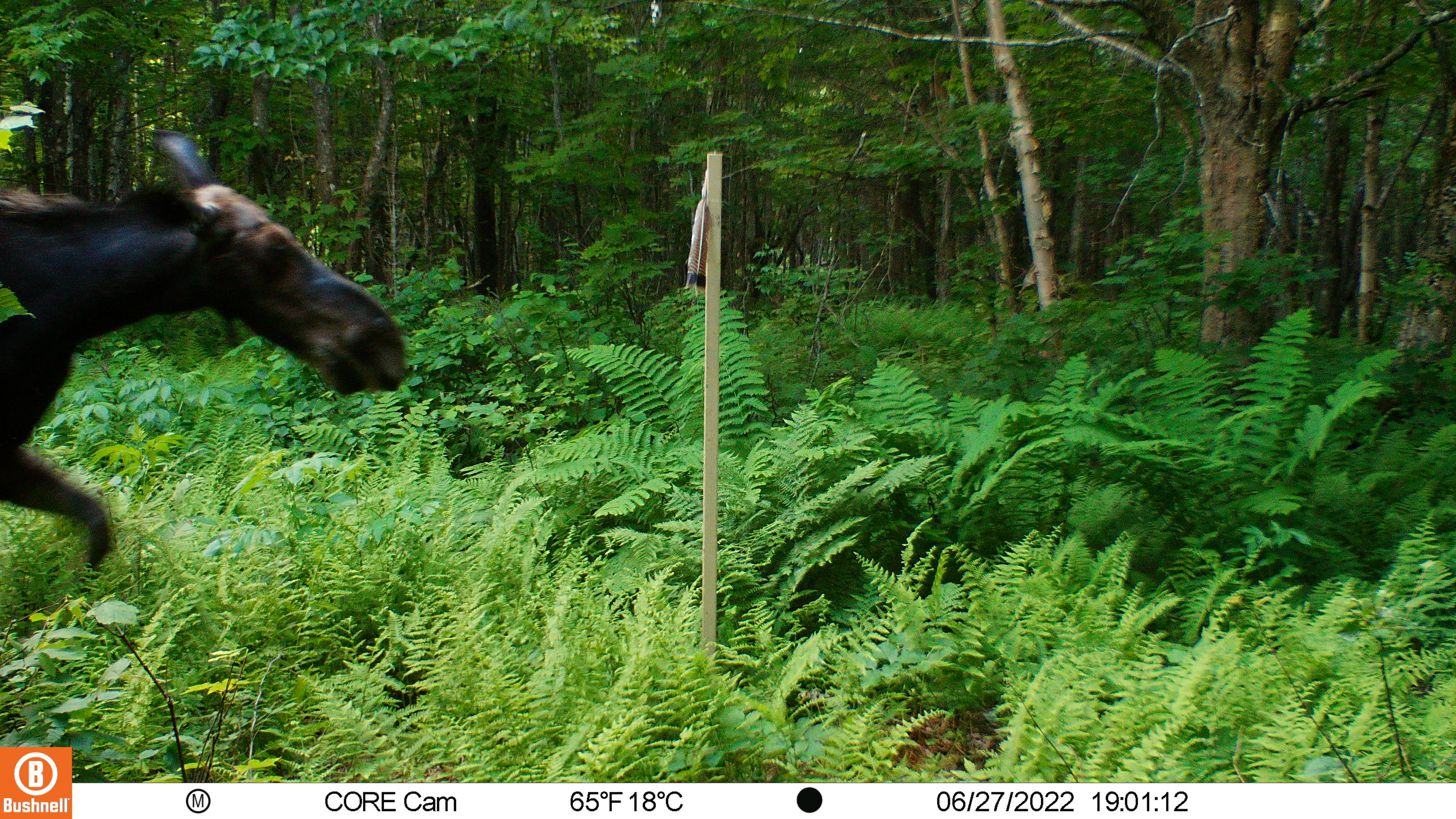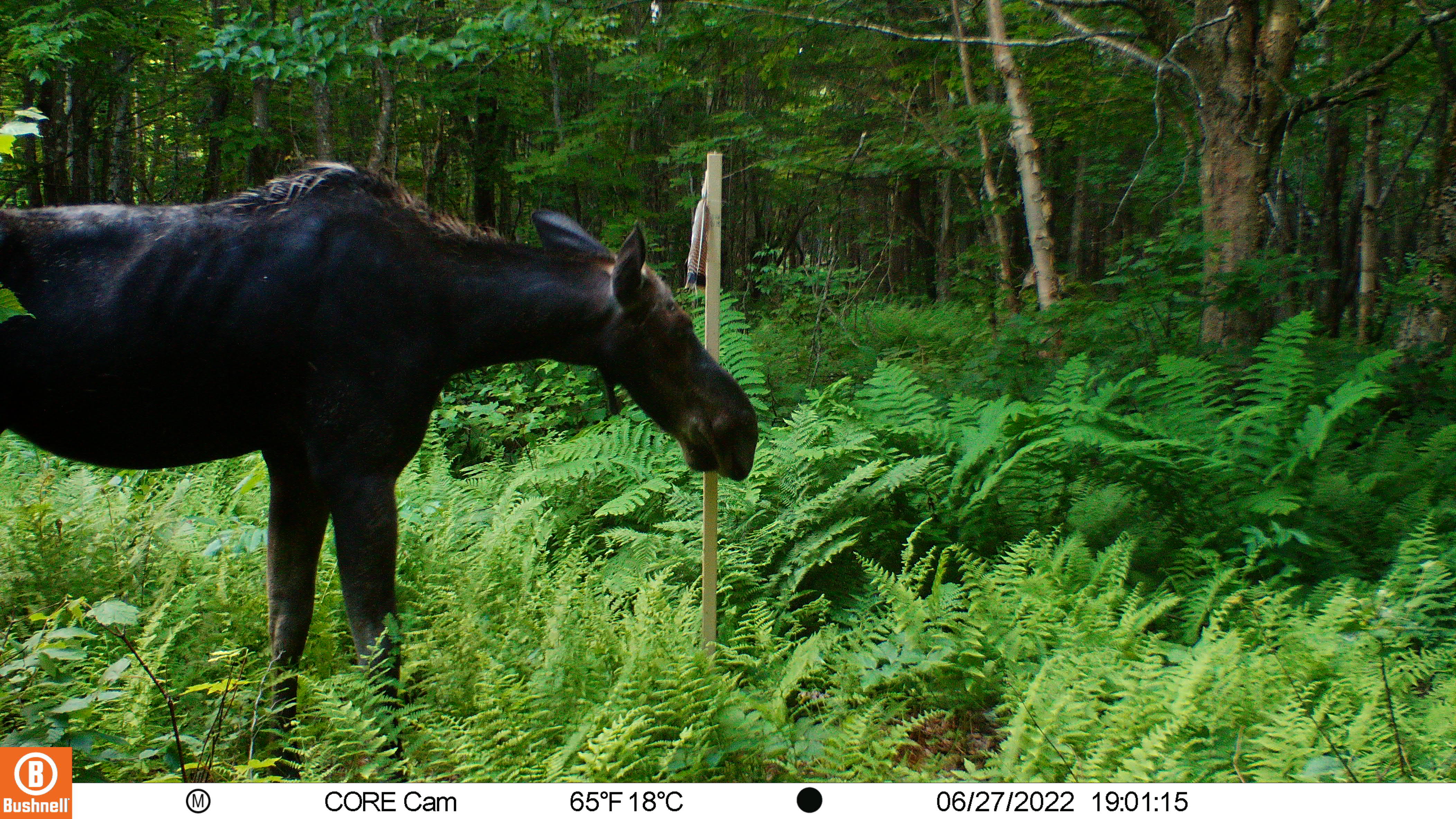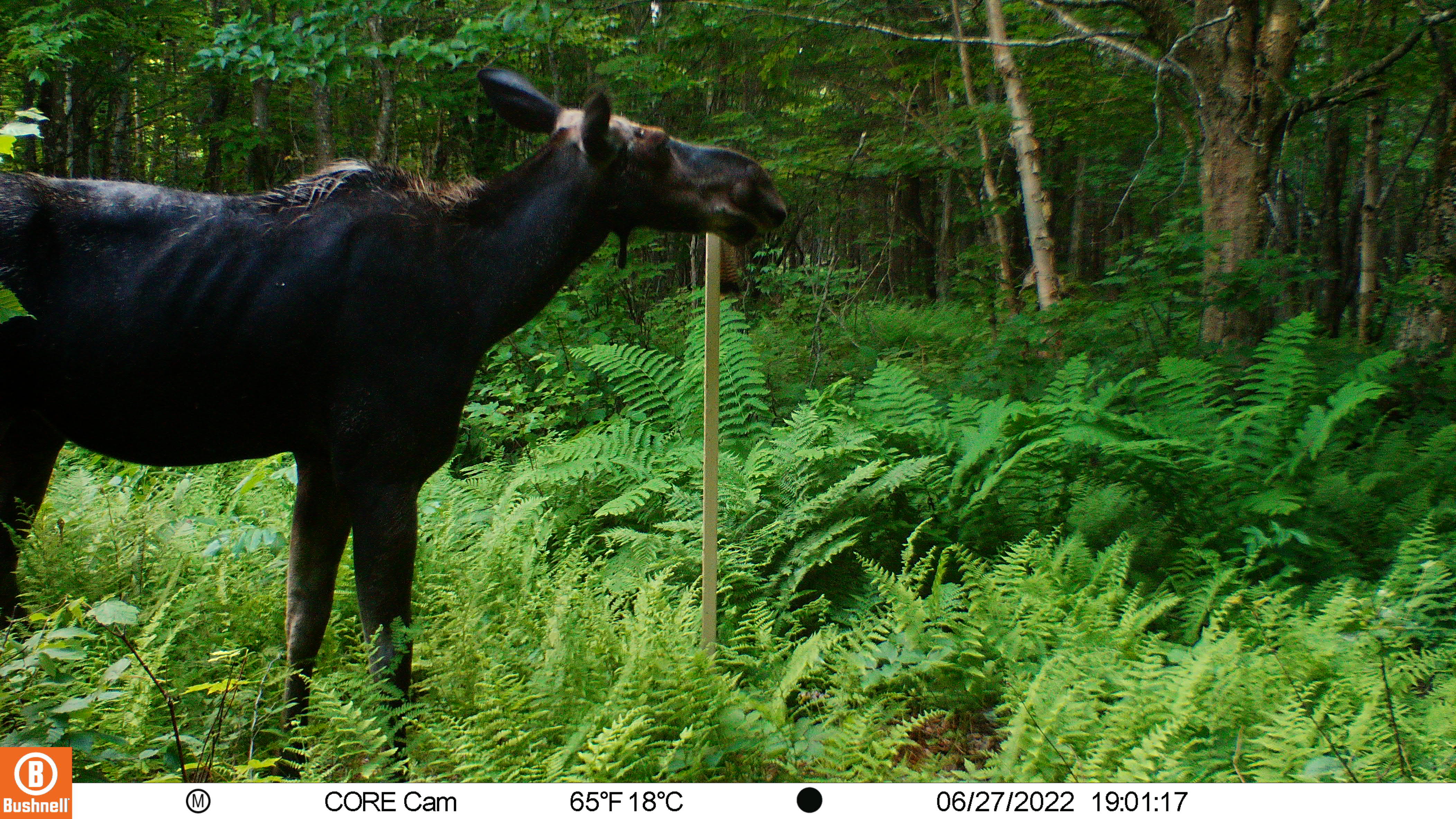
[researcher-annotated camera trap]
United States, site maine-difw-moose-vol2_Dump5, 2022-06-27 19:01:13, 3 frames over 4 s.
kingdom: Animalia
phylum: Chordata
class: Mammalia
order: Artiodactyla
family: Cervidae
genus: Alces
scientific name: Alces alces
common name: moose